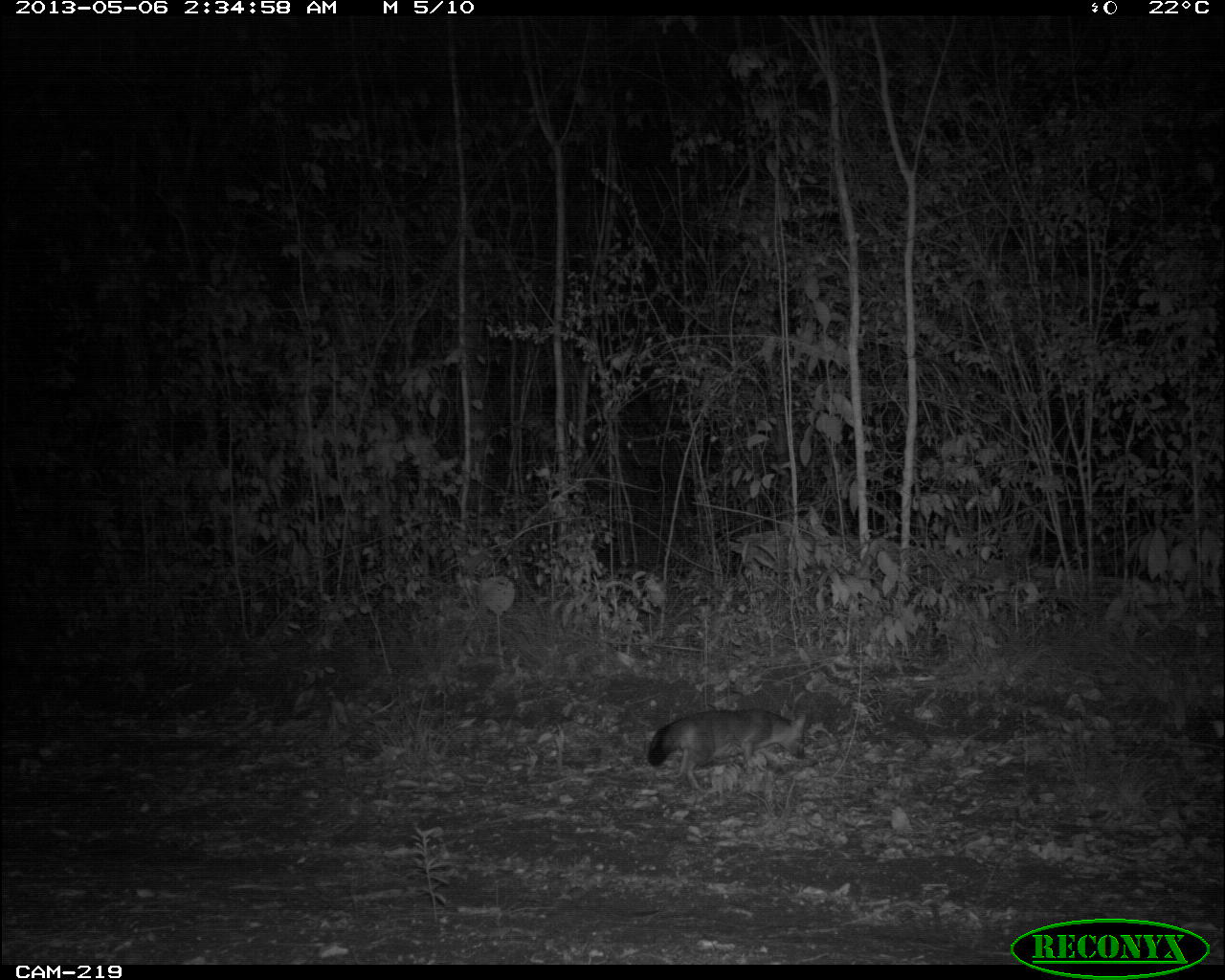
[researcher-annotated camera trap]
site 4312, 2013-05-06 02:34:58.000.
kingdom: Animalia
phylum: Chordata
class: Mammalia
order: Carnivora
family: Canidae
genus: Urocyon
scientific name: Urocyon cinereoargenteus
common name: gray fox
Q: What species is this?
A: Urocyon cinereoargenteus (gray fox).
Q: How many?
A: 1.